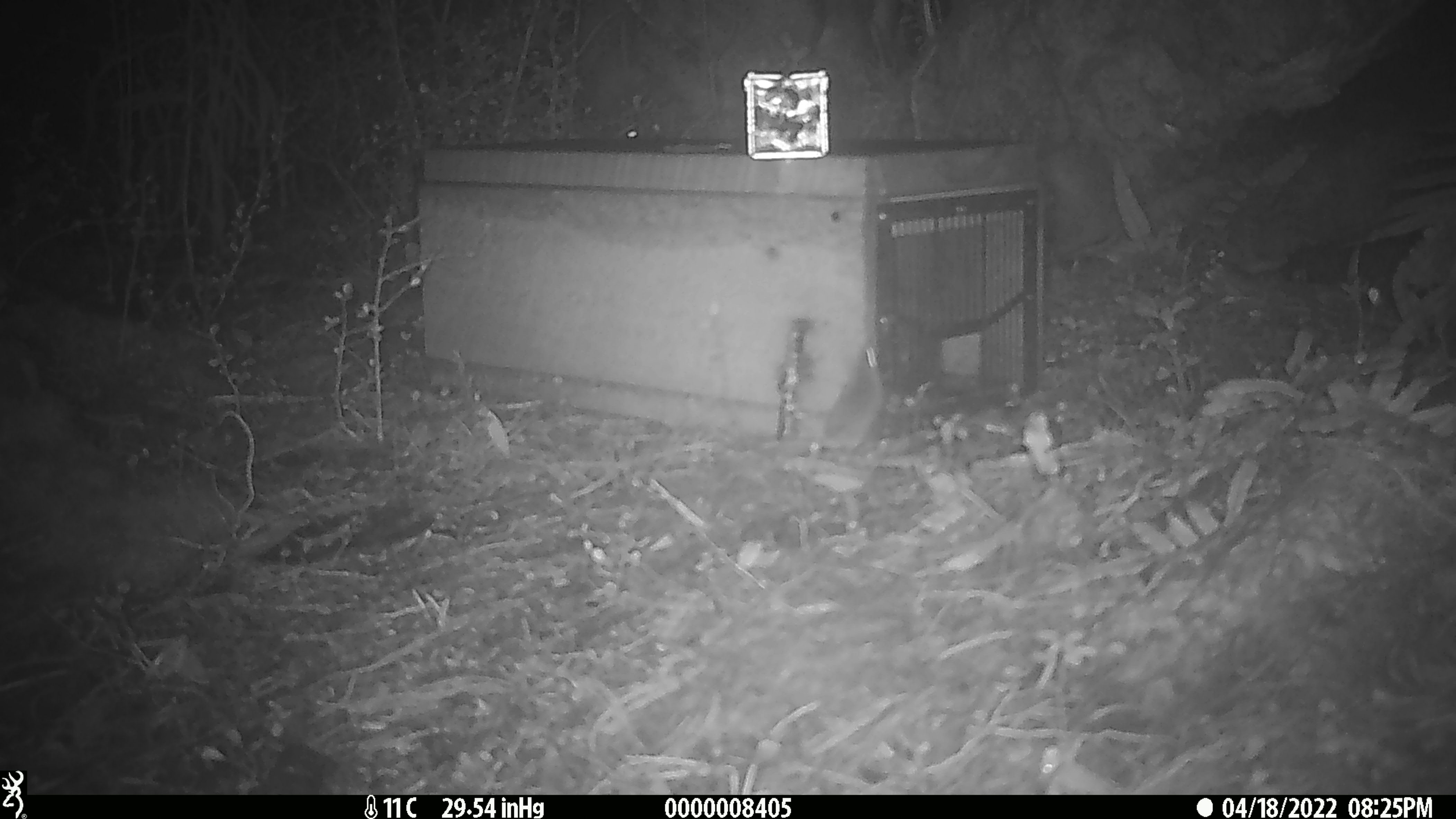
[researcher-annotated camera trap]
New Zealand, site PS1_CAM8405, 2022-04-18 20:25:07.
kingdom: Animalia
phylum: Chordata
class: Mammalia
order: Rodentia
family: Muridae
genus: Mus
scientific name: Mus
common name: mouse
Mouse (Mus).